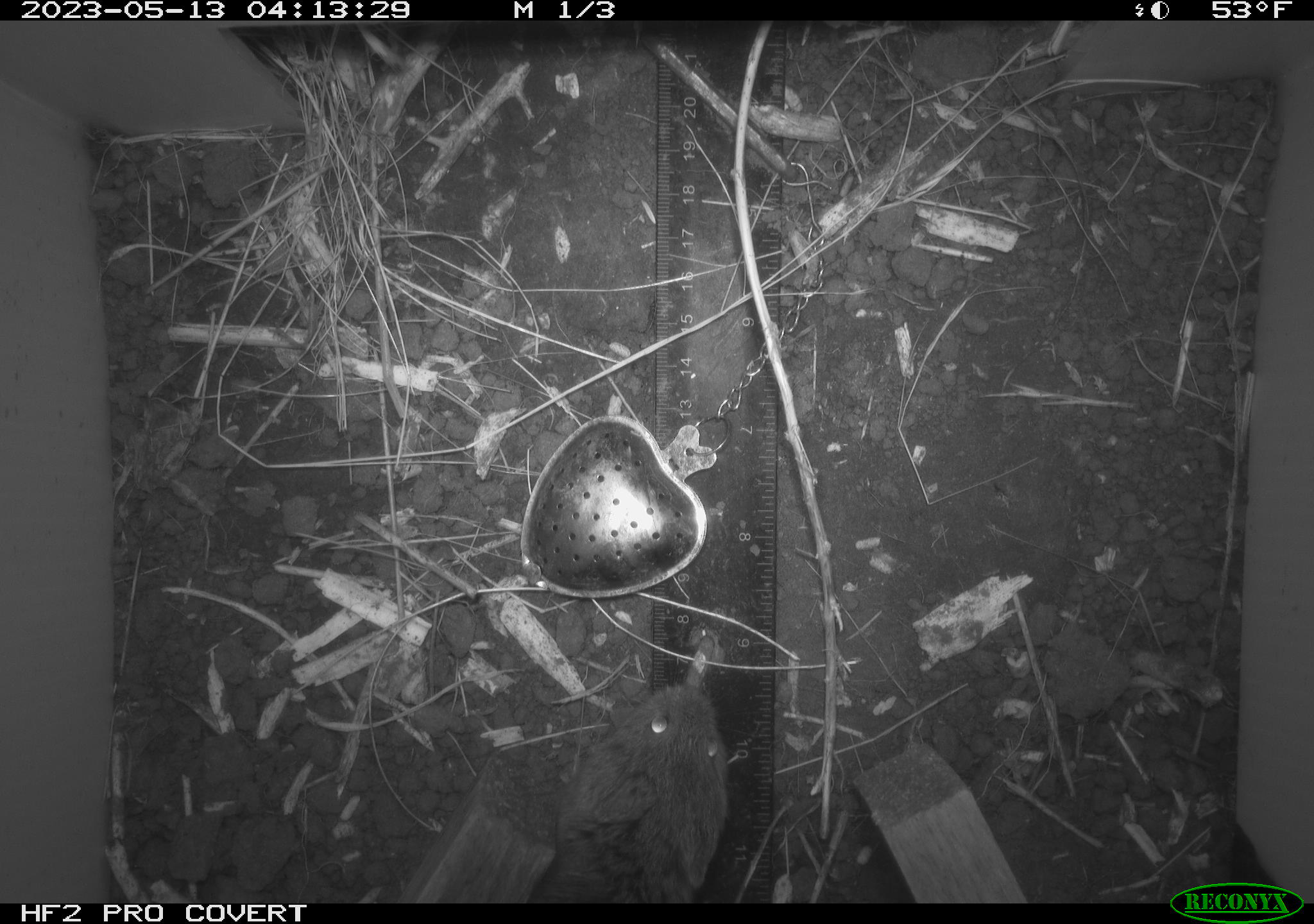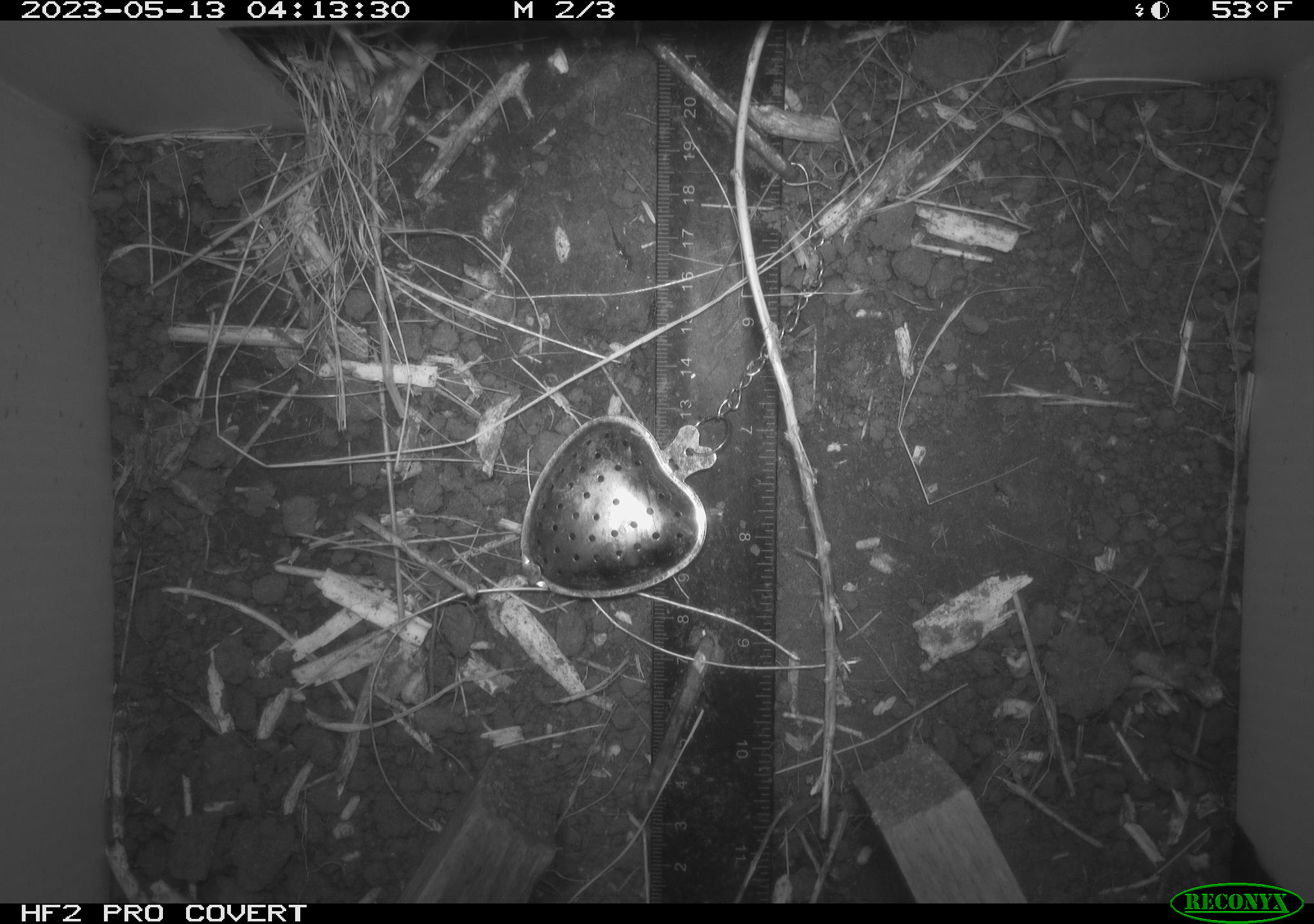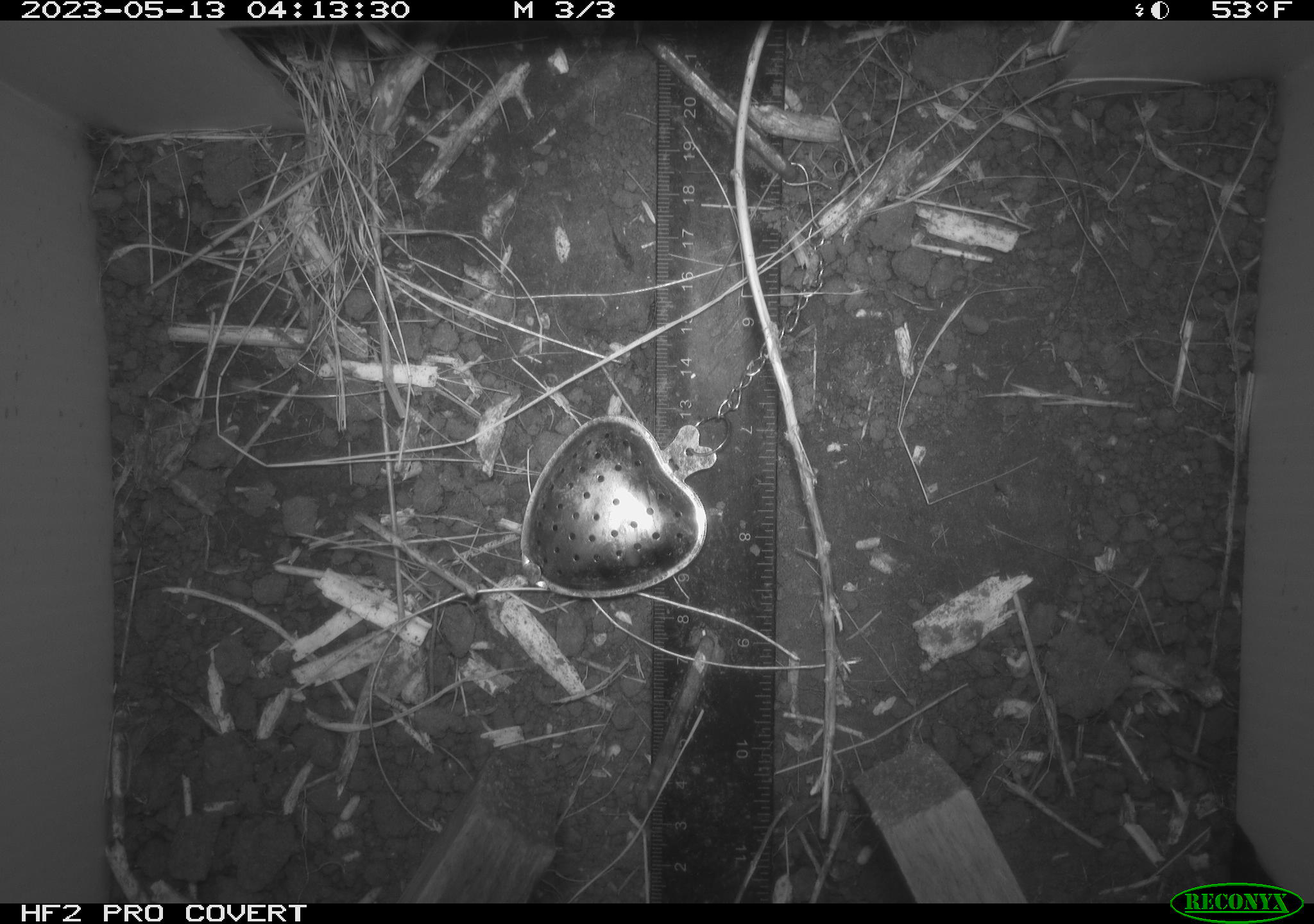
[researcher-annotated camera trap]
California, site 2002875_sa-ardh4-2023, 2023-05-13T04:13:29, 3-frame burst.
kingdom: Animalia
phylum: Chordata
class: Mammalia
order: Rodentia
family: Cricetidae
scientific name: Arvicolinae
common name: voles, lemmings, and muskrats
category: arvicolinae subfamily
Arvicolinae subfamily (voles, lemmings, and muskrats) (Arvicolinae).